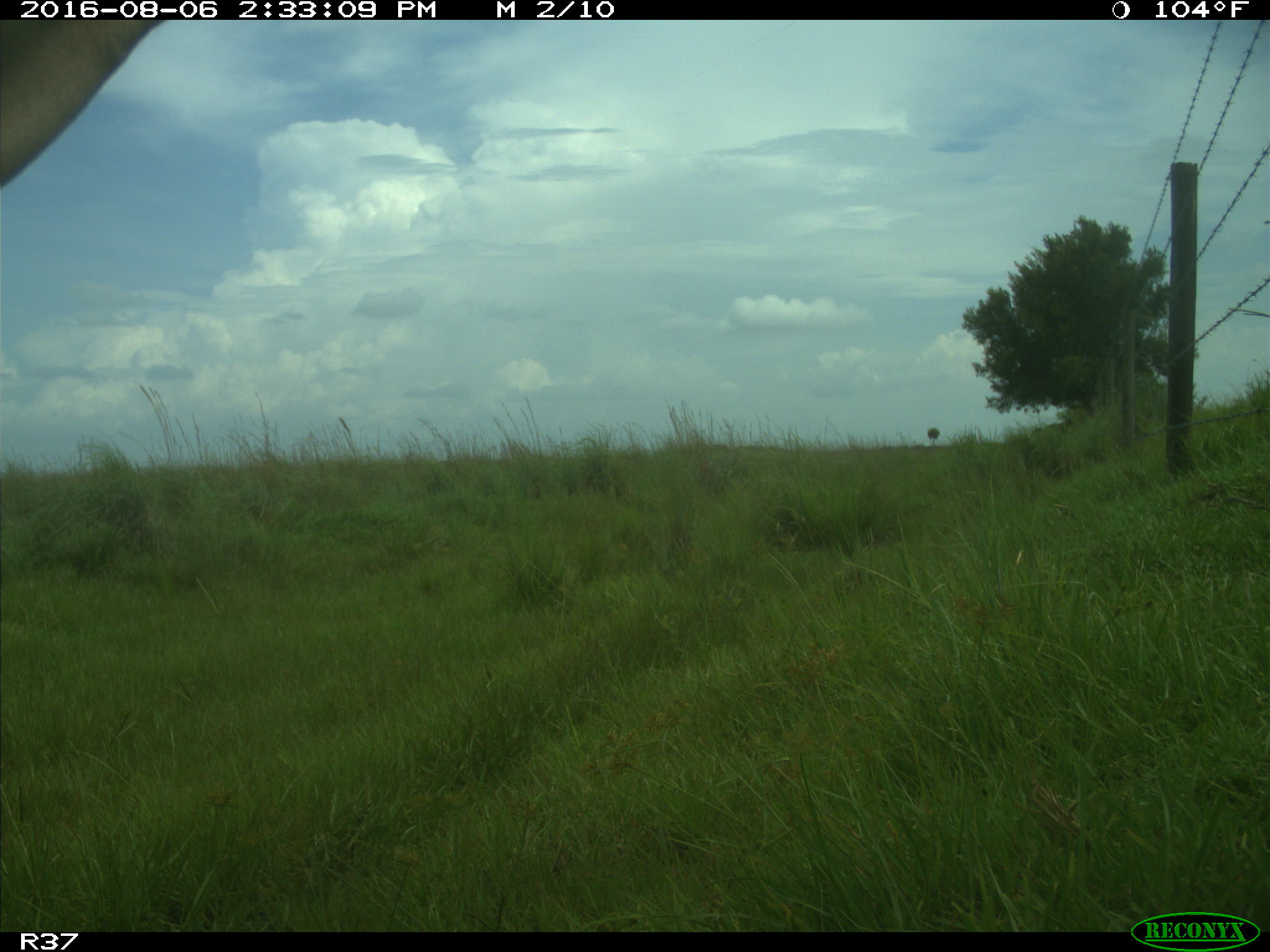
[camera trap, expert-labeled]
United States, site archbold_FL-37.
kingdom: Animalia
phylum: Chordata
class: Mammalia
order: Artiodactyla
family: Bovidae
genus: Bos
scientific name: Bos taurus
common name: domestic cow